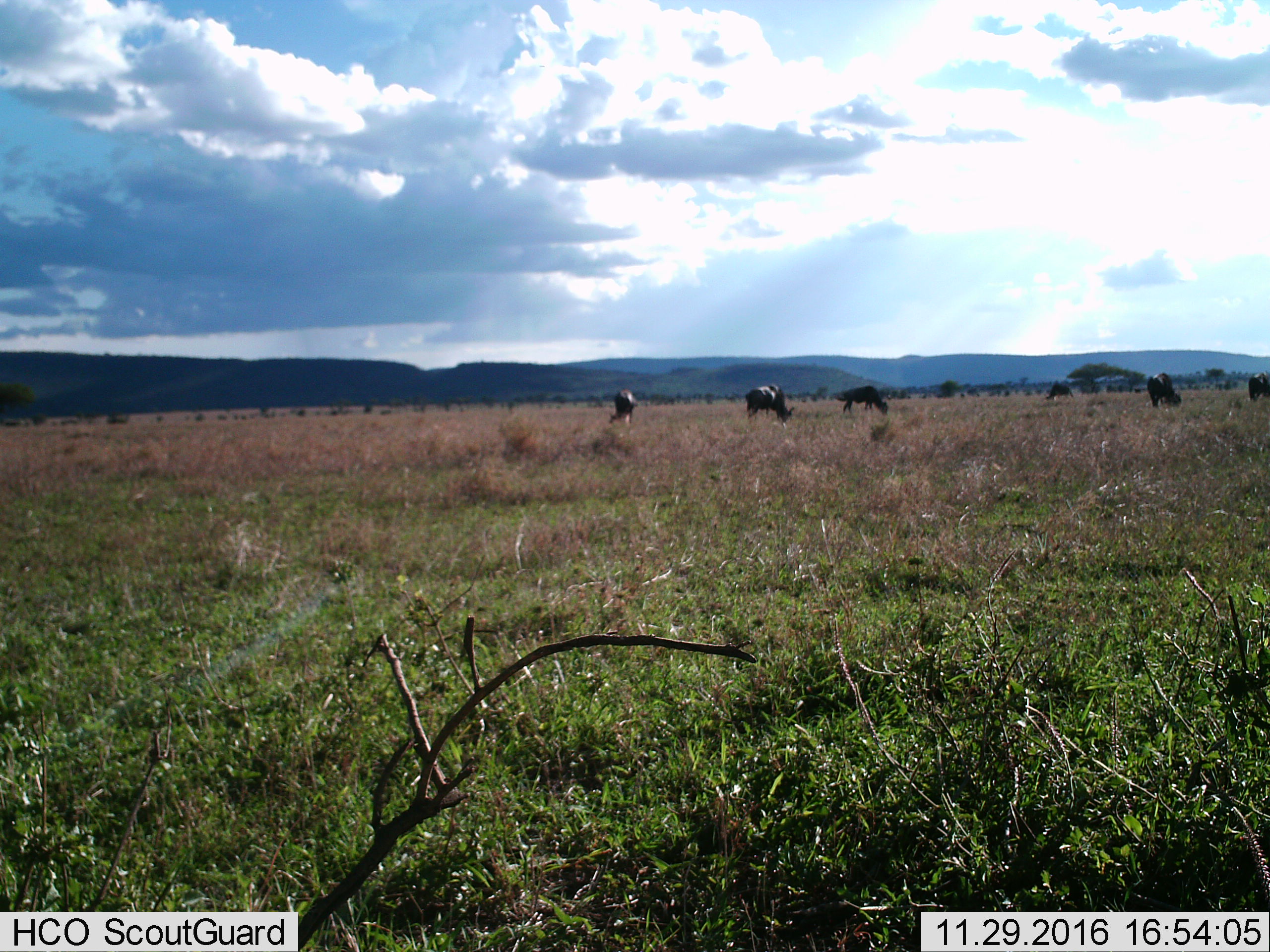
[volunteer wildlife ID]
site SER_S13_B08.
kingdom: Animalia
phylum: Chordata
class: Mammalia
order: Artiodactyla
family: Bovidae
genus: Connochaetes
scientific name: Connochaetes taurinus taurinus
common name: blue wildebeest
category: wildebeestblue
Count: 6.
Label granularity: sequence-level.